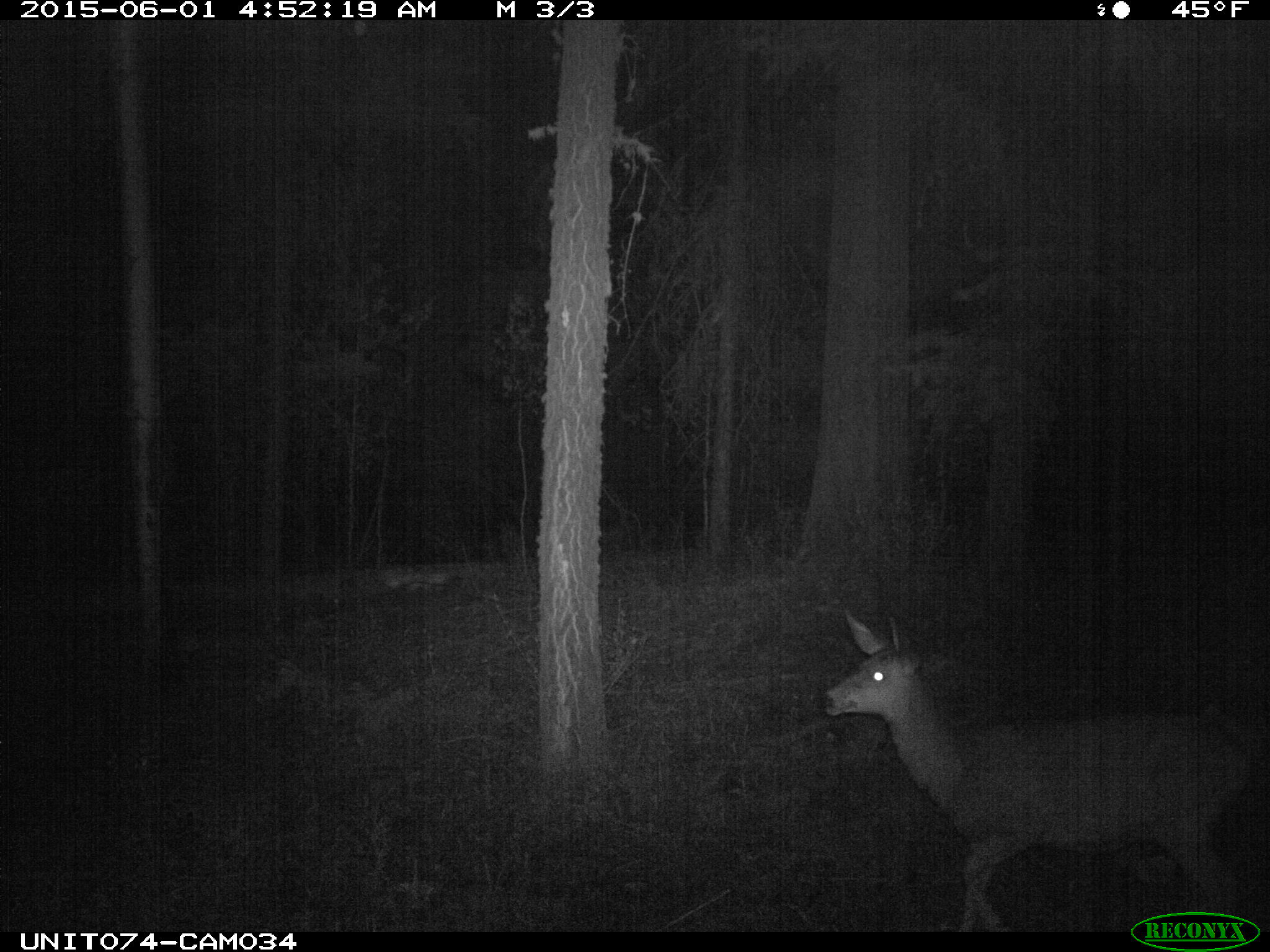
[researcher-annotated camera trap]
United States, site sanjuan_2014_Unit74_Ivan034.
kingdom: Animalia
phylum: Chordata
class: Mammalia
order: Artiodactyla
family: Cervidae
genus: Odocoileus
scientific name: Odocoileus hemionus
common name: mule deer